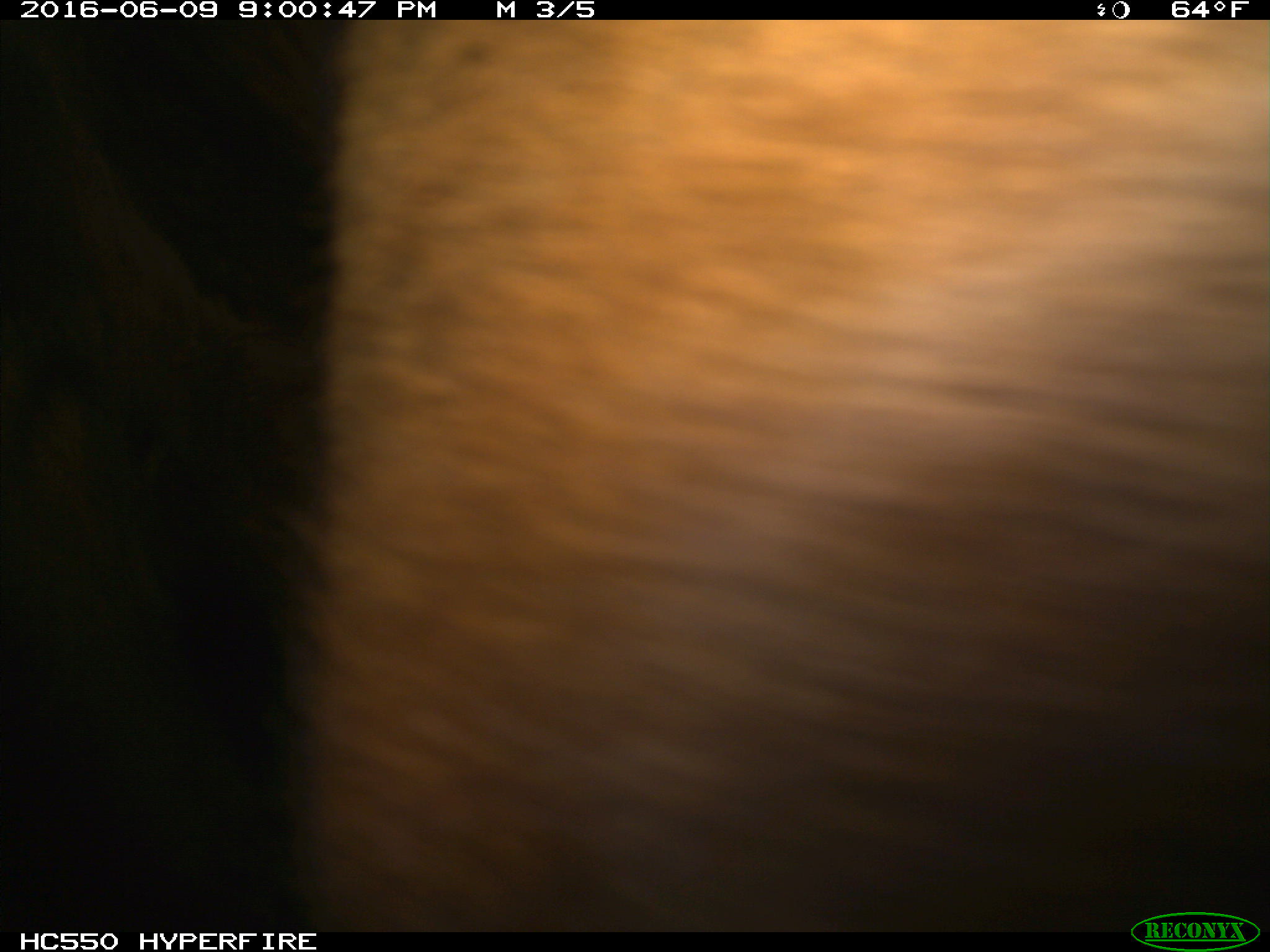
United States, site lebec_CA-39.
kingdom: Animalia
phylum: Chordata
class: Mammalia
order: Artiodactyla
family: Bovidae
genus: Bos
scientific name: Bos taurus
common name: domestic cow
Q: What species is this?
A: Bos taurus (domestic cow).